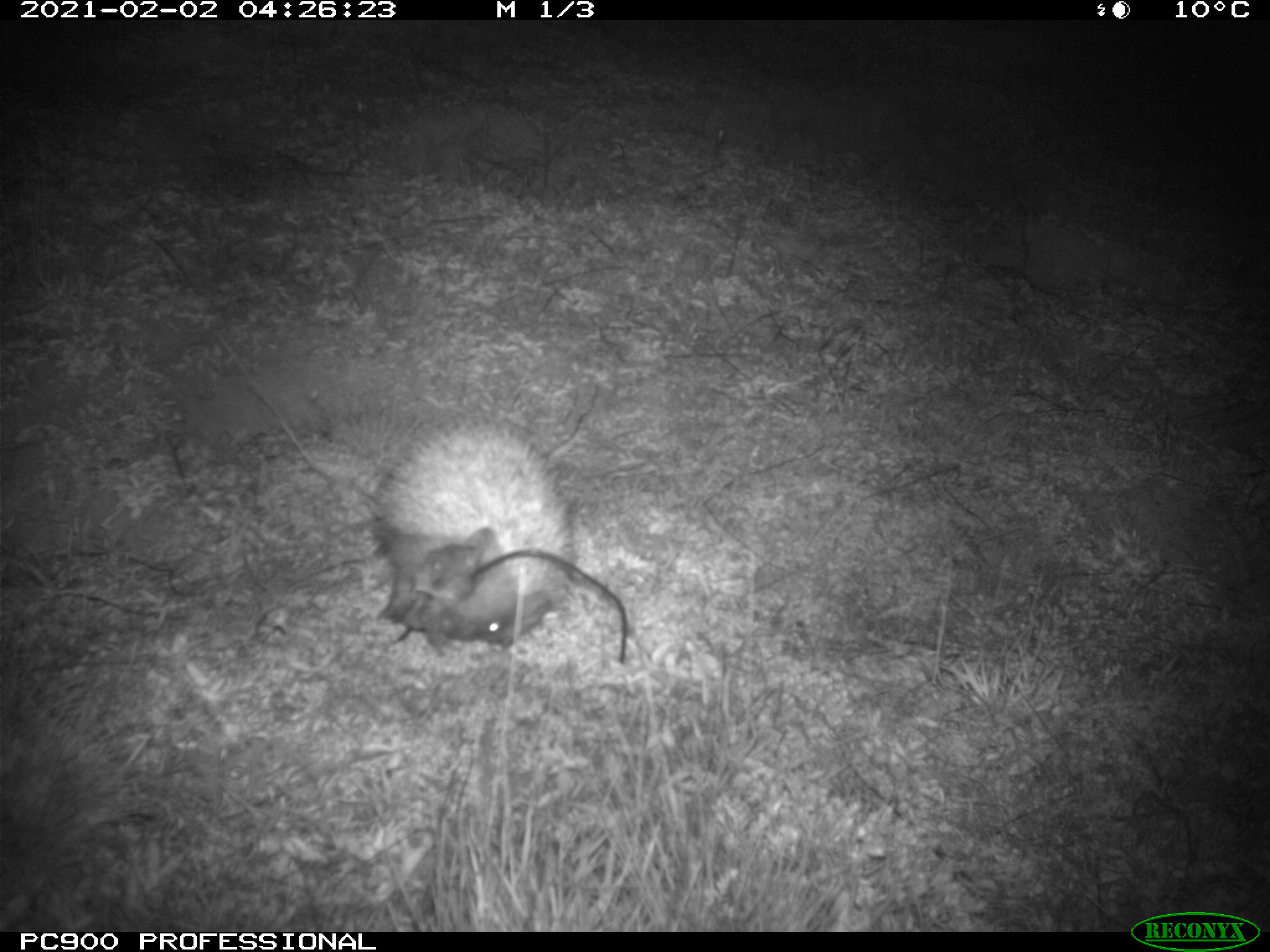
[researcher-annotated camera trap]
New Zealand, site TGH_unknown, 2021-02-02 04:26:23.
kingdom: Animalia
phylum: Chordata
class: Mammalia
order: Eulipotyphla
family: Erinaceidae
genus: Erinaceus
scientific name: Erinaceus europaeus europaeus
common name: european hedgehog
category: hedgehog